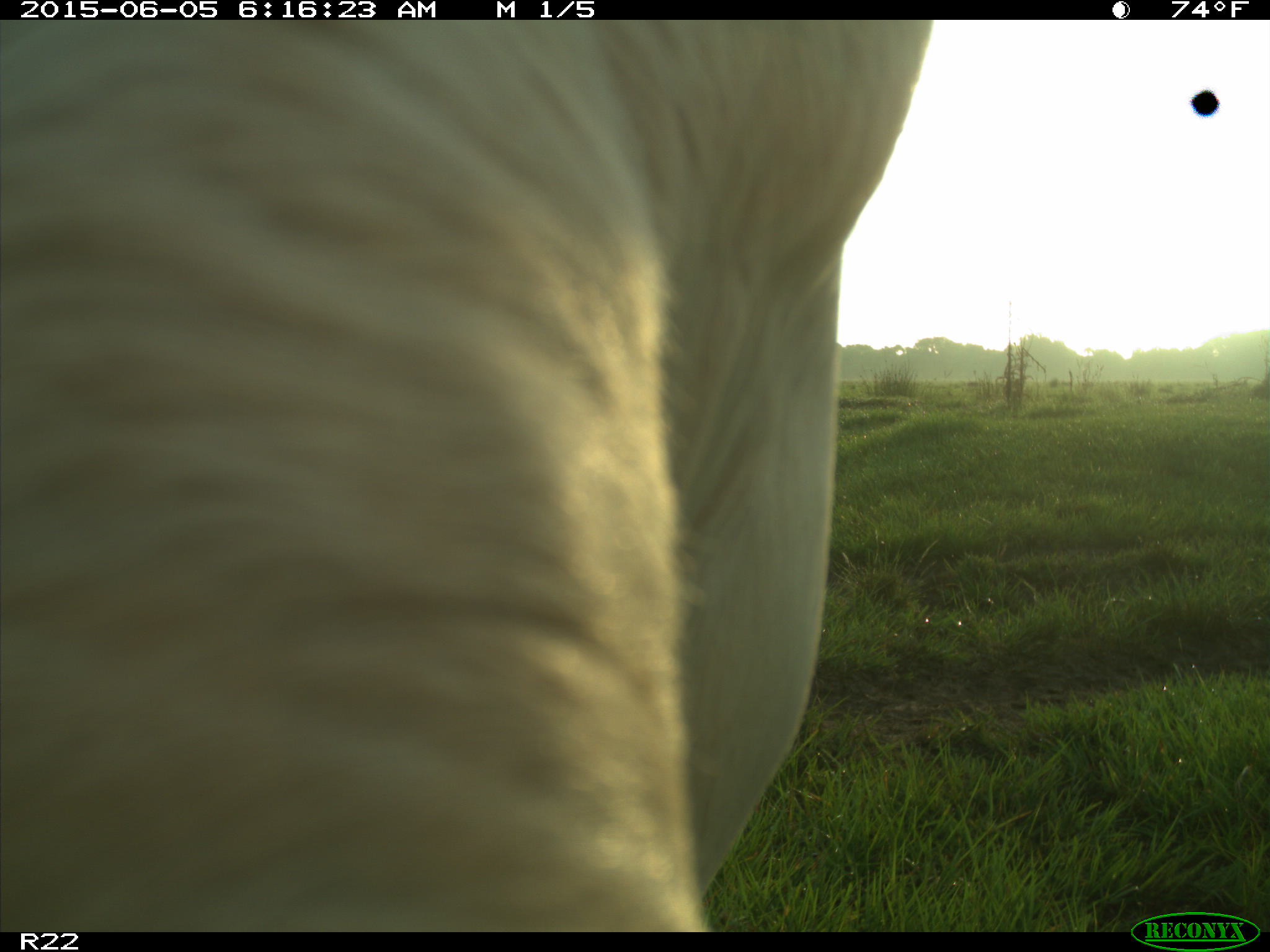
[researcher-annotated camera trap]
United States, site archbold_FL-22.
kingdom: Animalia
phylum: Chordata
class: Mammalia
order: Artiodactyla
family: Bovidae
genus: Bos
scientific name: Bos taurus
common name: domestic cow